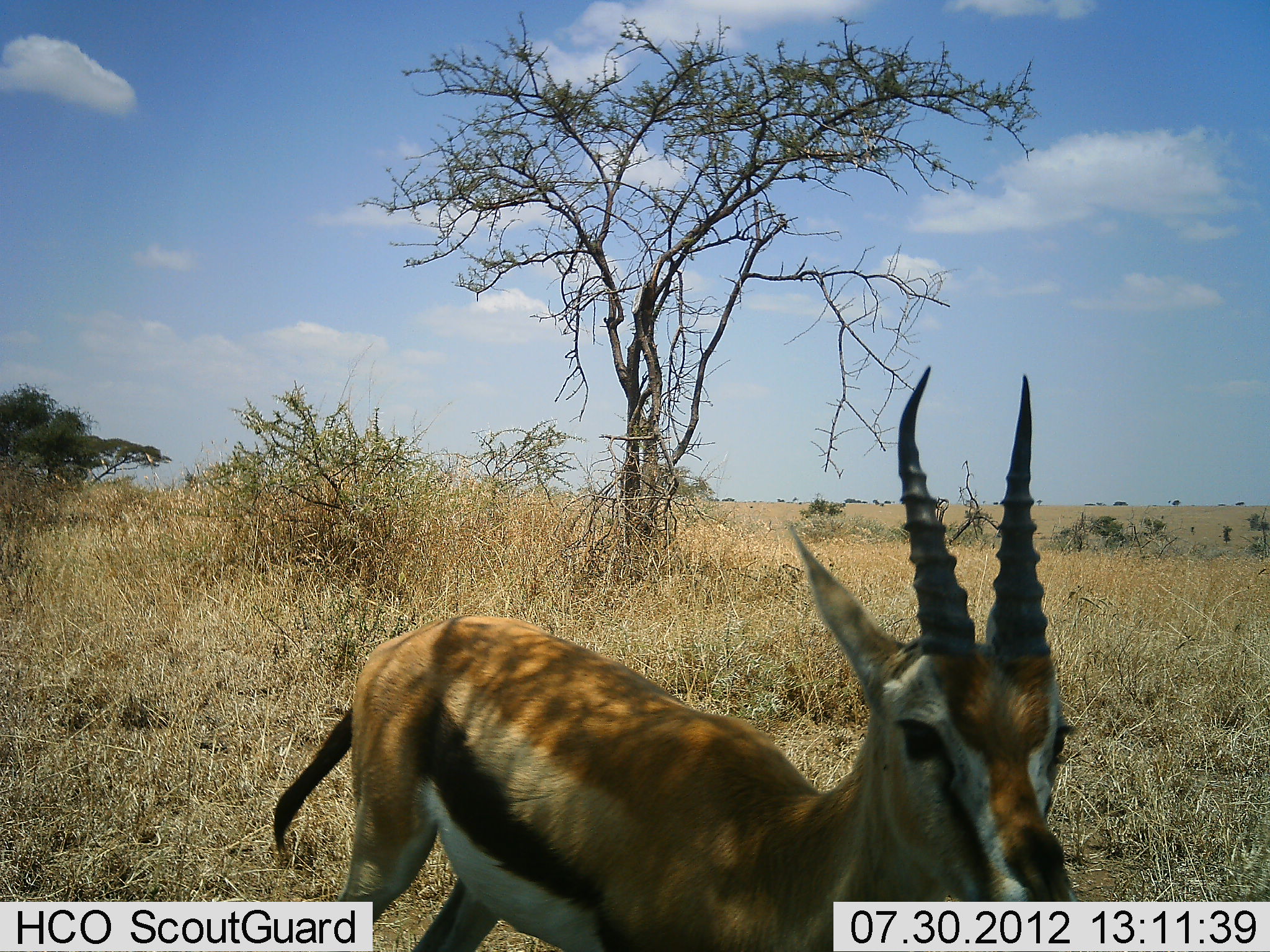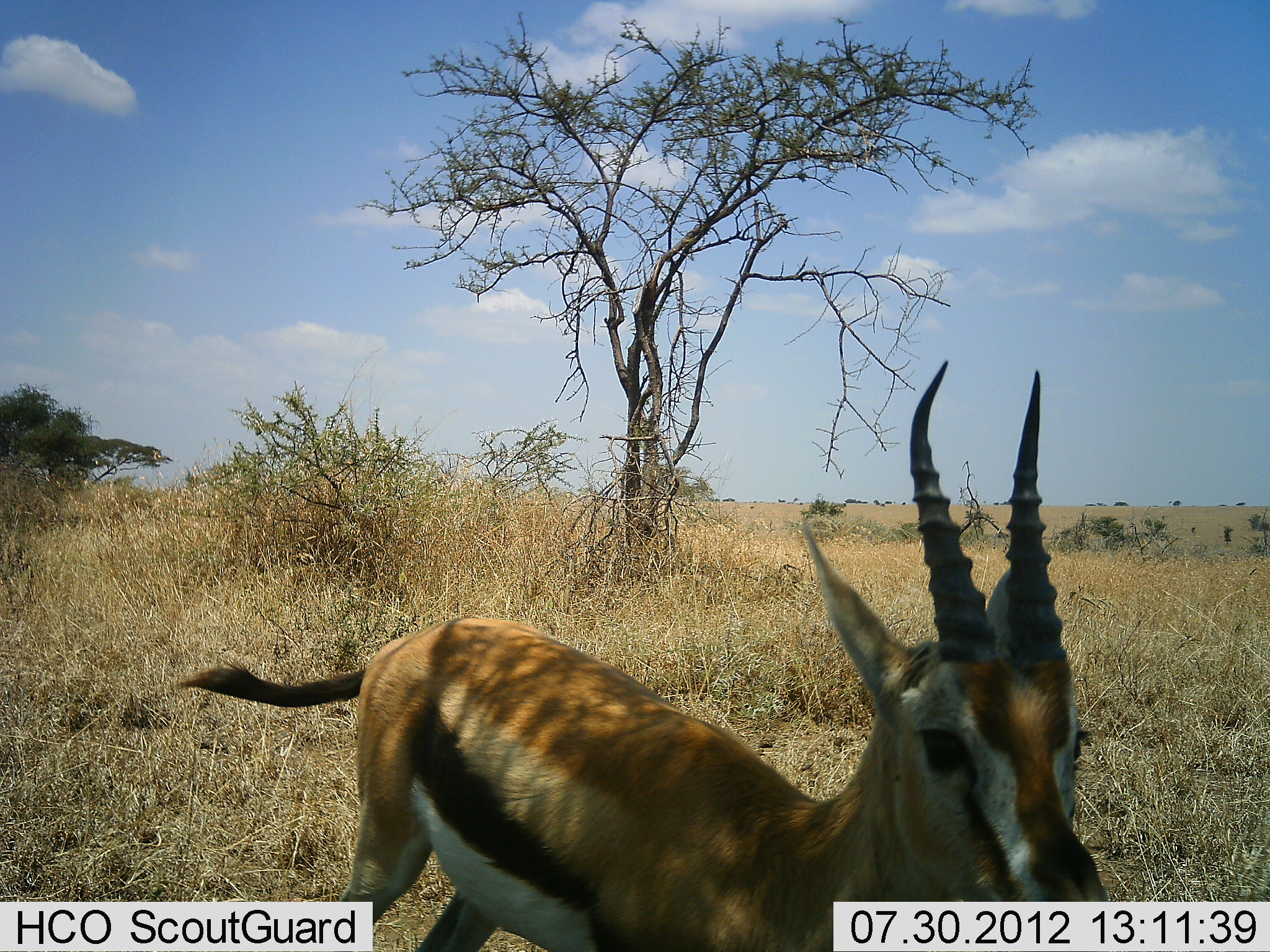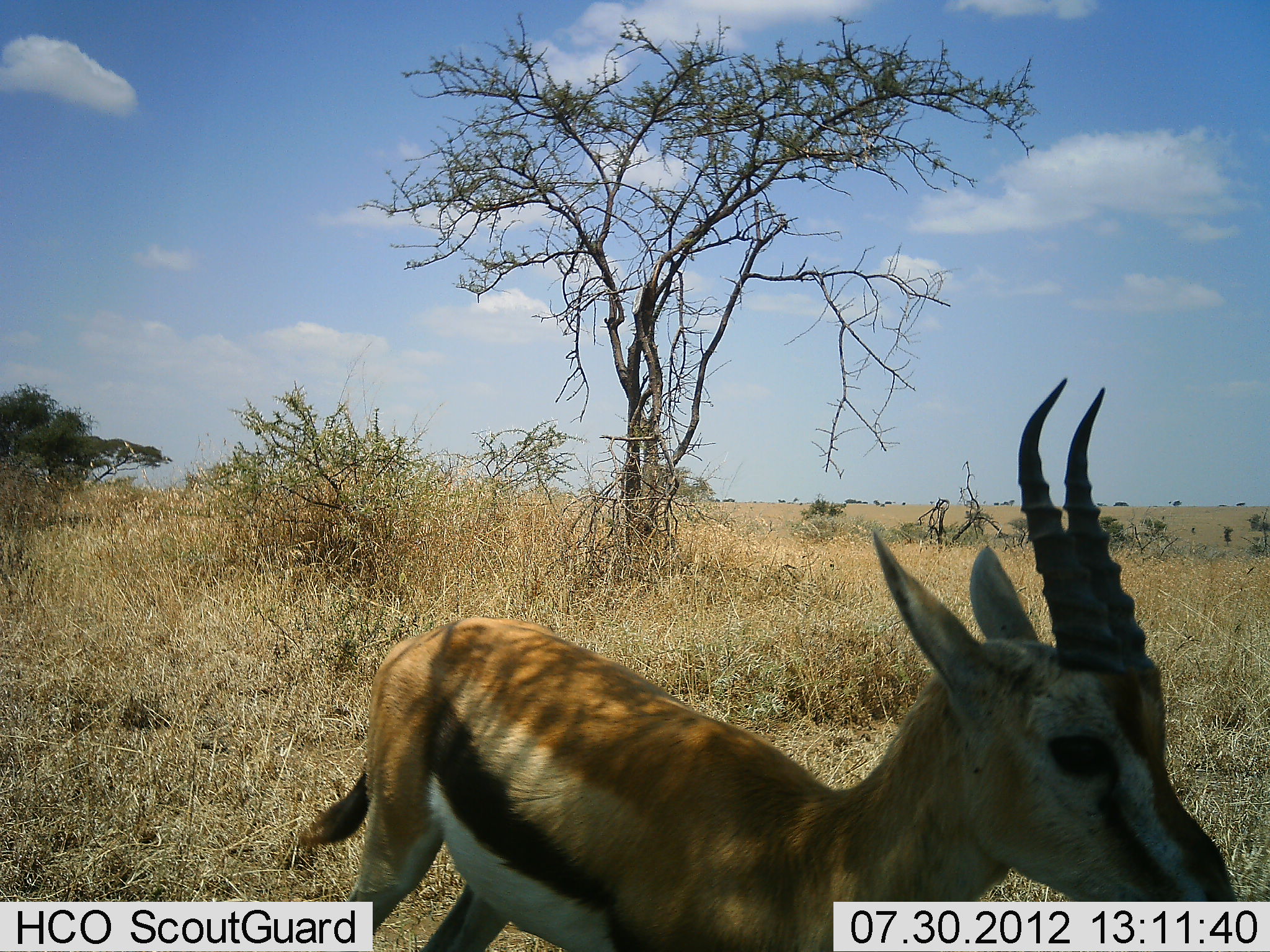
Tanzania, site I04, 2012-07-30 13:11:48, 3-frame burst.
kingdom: Animalia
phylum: Chordata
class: Mammalia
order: Artiodactyla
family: Bovidae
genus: Eudorcas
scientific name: Eudorcas thomsonii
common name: thomson's gazelle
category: gazellethomsons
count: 1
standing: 90%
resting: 0%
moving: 10%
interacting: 0%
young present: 0%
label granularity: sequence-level